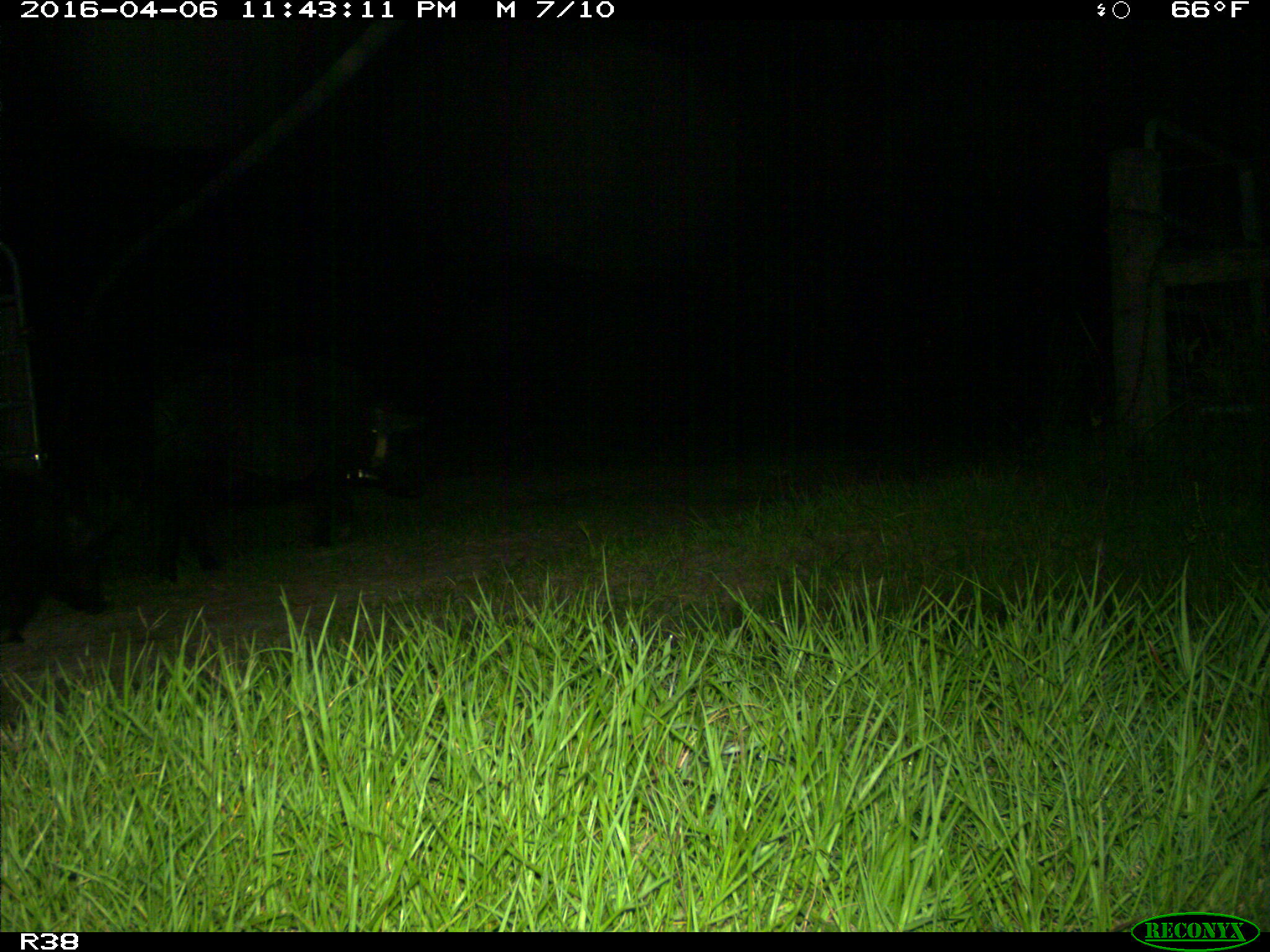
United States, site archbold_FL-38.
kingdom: Animalia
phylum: Chordata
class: Mammalia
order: Artiodactyla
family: Suidae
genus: Sus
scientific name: Sus scrofa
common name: wild boar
Sus scrofa (wild boar).